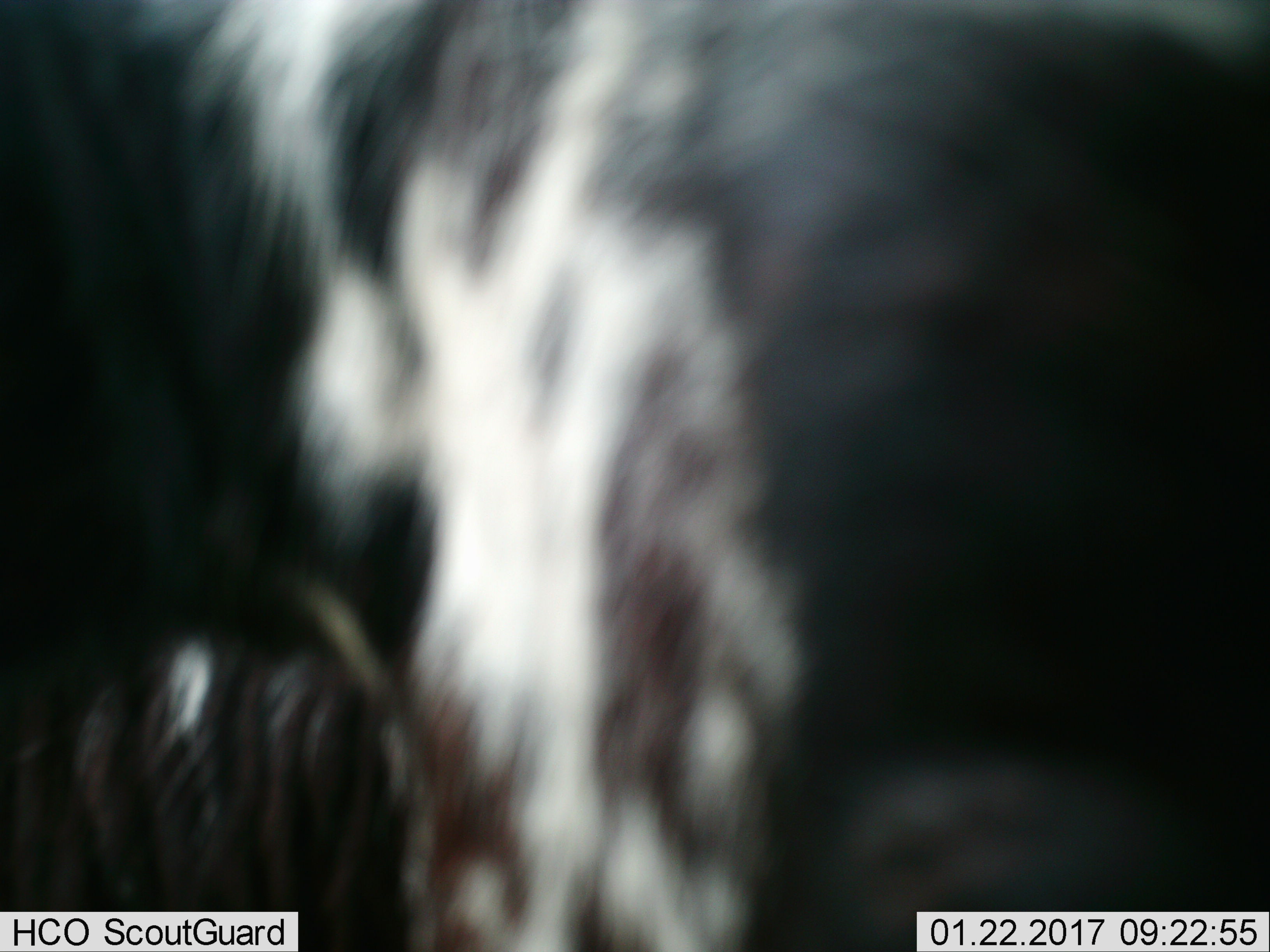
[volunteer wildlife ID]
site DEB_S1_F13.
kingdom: Animalia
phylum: Chordata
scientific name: Vertebrata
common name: domestic animal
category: domesticanimal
Domesticanimal (domestic animal) (Vertebrata), count 1. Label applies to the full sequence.